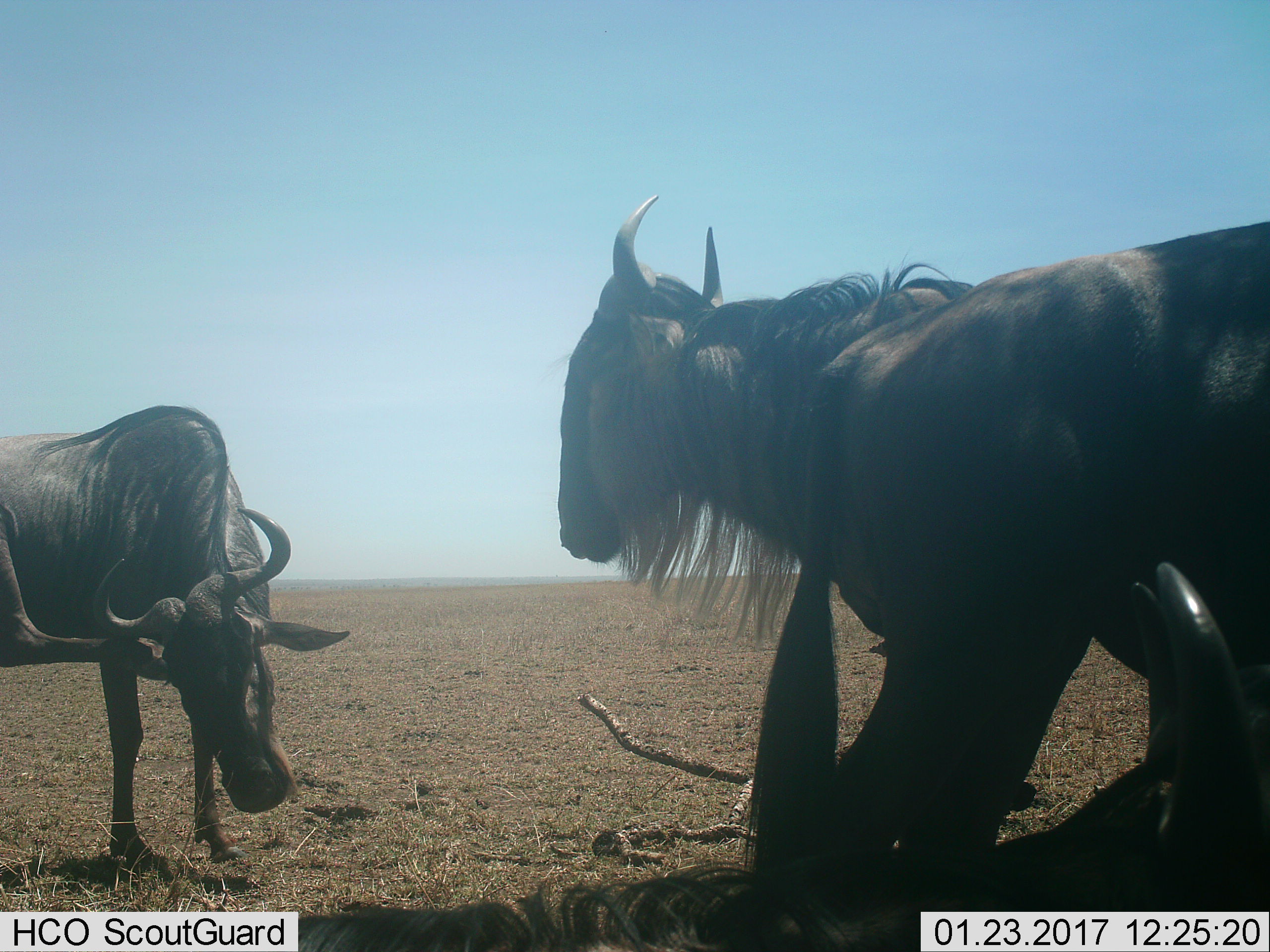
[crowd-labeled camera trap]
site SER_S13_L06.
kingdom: Animalia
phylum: Chordata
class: Mammalia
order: Artiodactyla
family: Bovidae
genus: Connochaetes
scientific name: Connochaetes taurinus taurinus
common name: blue wildebeest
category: wildebeestblue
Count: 3.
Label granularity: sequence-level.